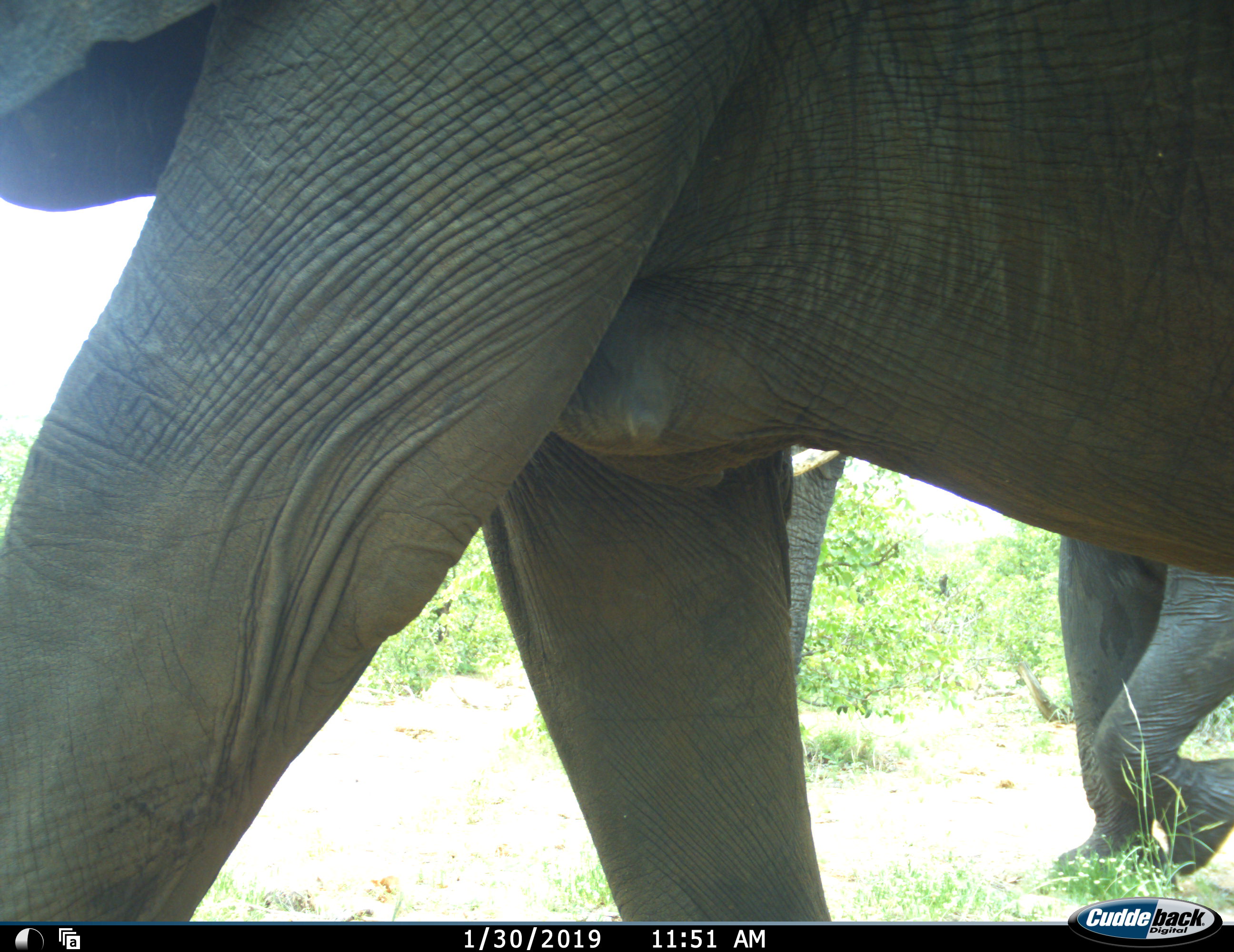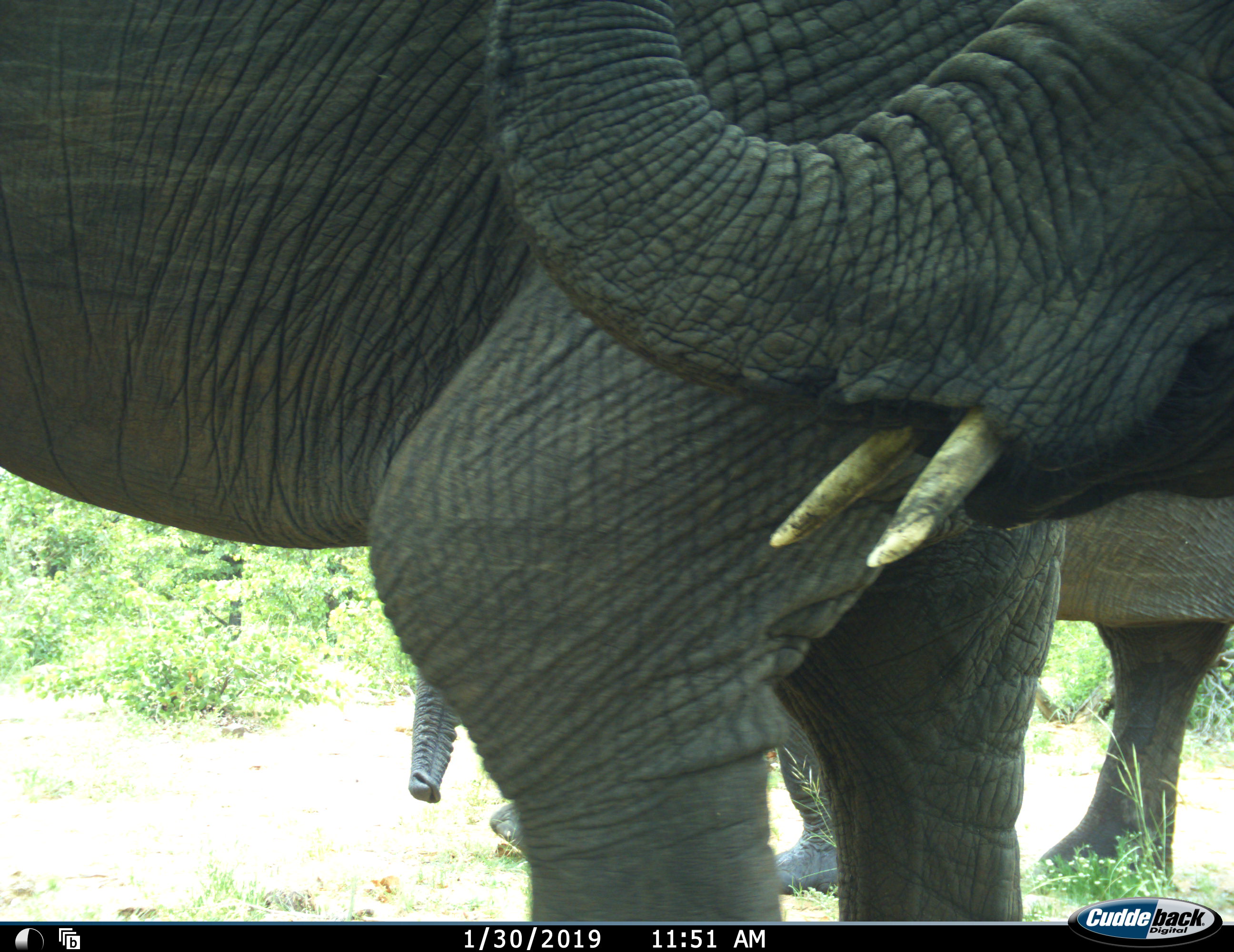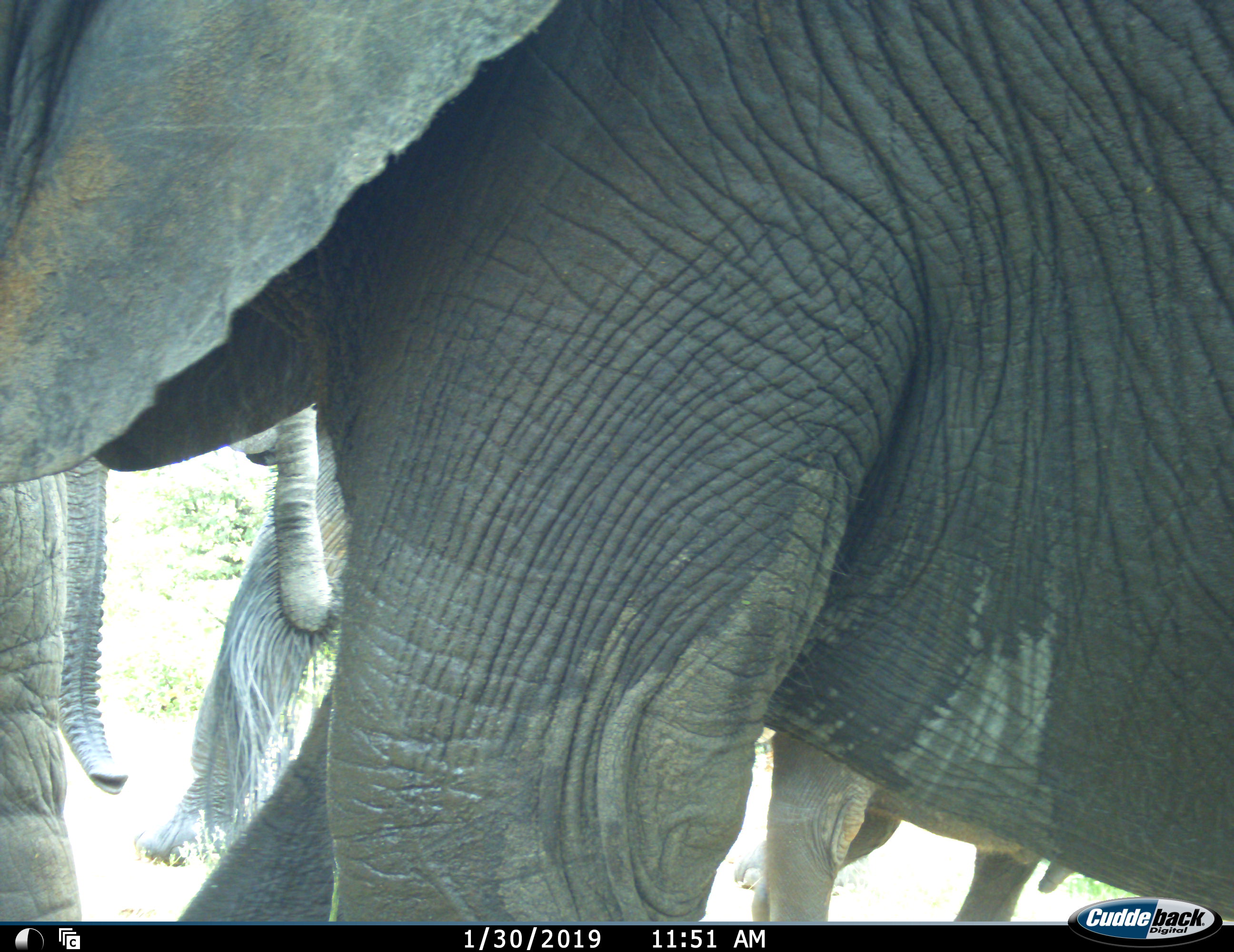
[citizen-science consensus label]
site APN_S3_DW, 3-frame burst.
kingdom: Animalia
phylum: Chordata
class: Mammalia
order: Proboscidea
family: Elephantidae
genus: Loxodonta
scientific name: Loxodonta africana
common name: african bush elephant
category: elephant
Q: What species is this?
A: Elephant (african bush elephant) (Loxodonta africana).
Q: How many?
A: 3.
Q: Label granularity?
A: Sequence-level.